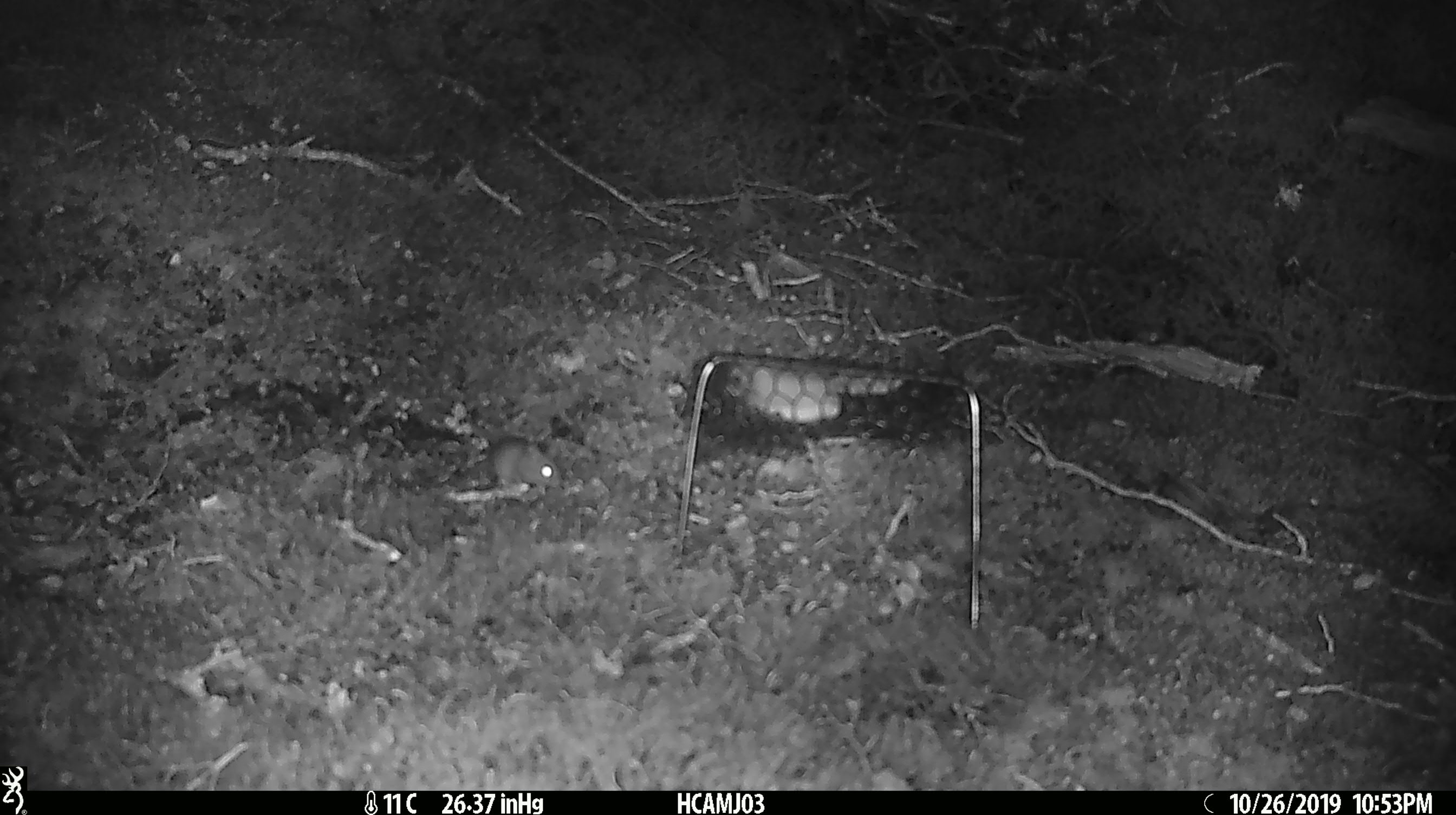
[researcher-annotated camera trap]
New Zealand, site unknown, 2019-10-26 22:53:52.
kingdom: Animalia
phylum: Chordata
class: Mammalia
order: Rodentia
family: Muridae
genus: Mus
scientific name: Mus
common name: mouse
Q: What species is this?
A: Mouse (Mus).